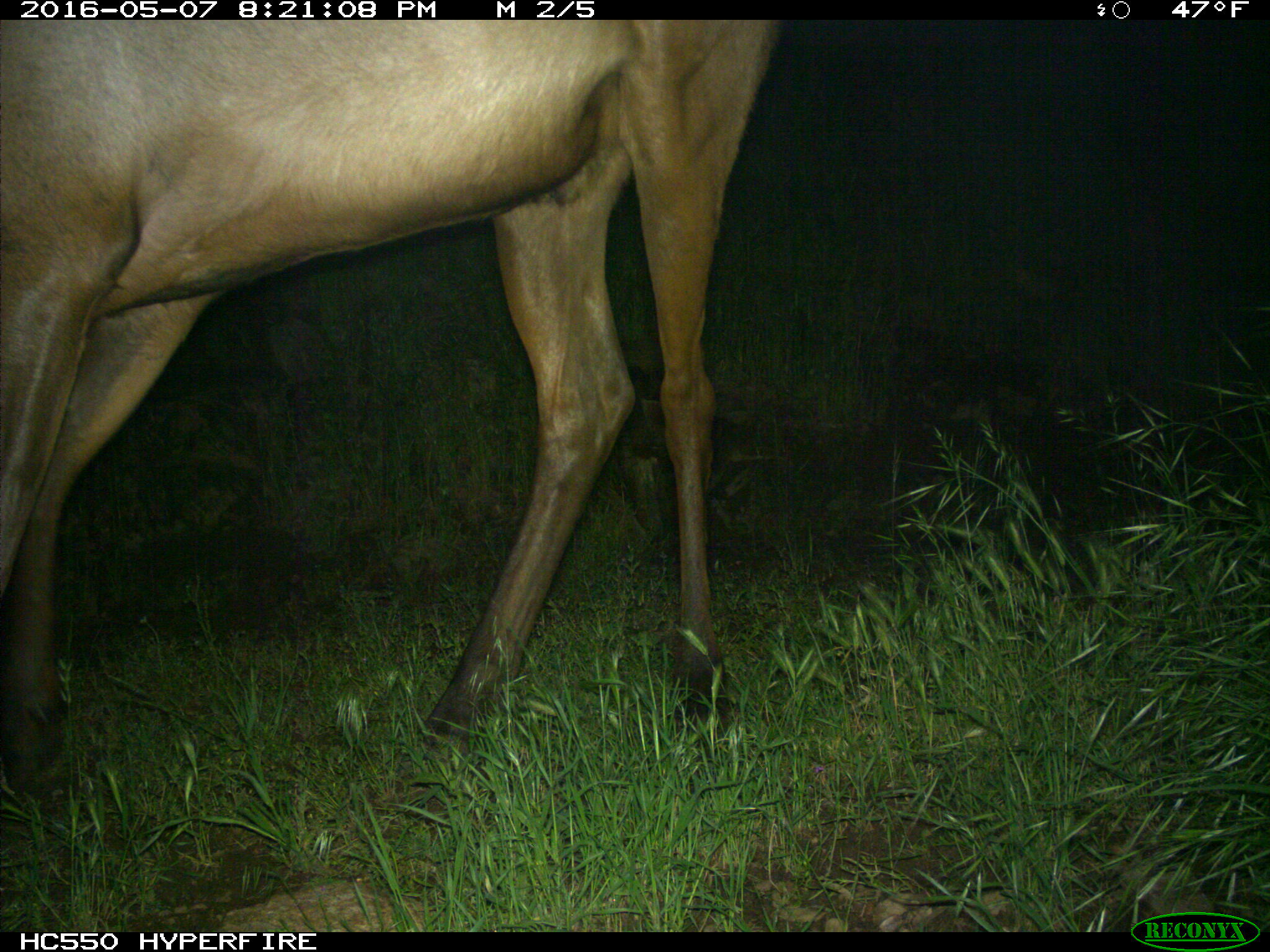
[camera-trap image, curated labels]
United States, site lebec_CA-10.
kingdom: Animalia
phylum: Chordata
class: Mammalia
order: Artiodactyla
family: Cervidae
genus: Cervus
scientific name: Cervus canadensis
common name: elk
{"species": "Cervus canadensis (elk)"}